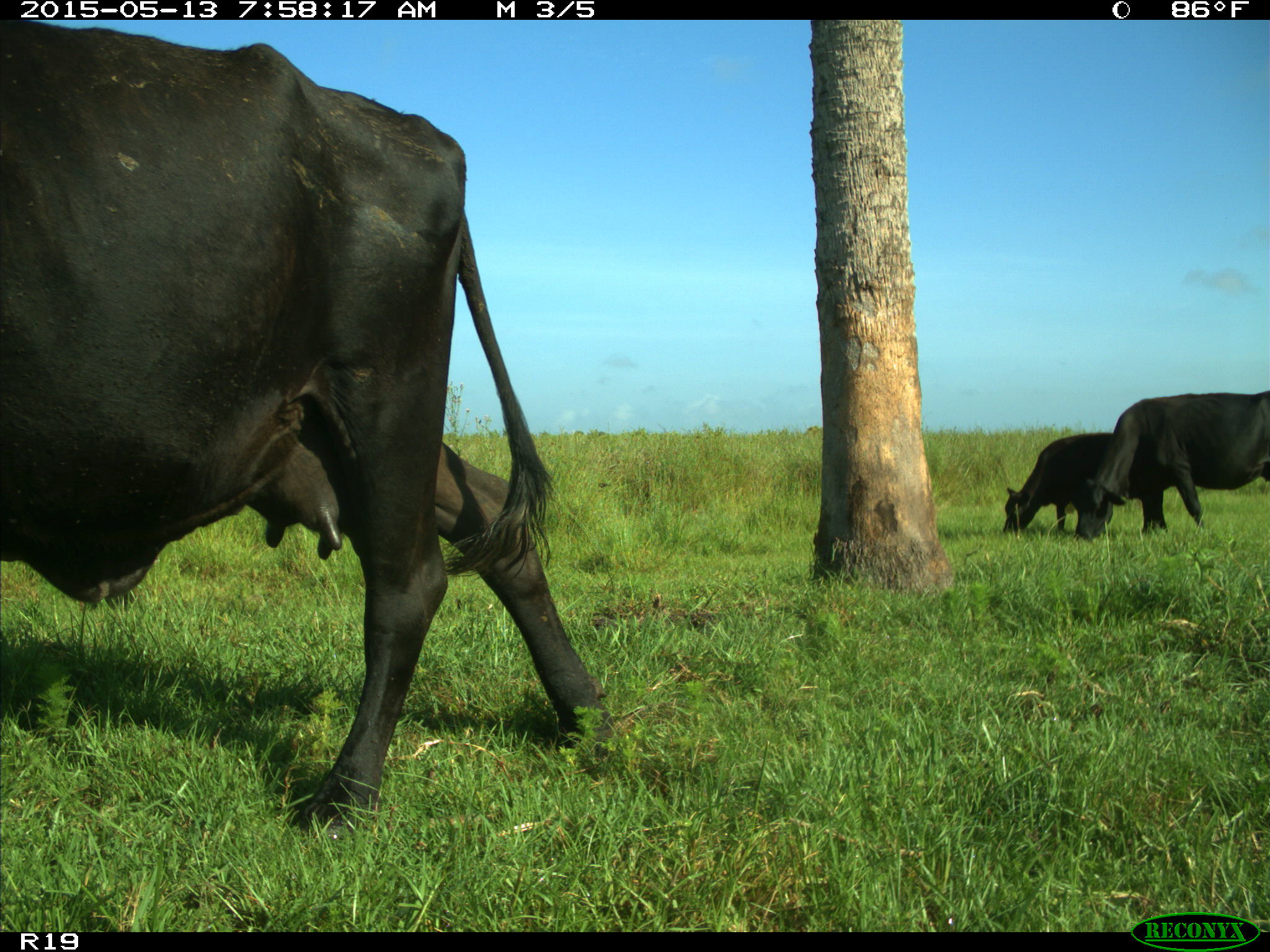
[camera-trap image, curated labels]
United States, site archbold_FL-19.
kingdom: Animalia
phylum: Chordata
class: Mammalia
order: Artiodactyla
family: Bovidae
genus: Bos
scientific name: Bos taurus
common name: domestic cow